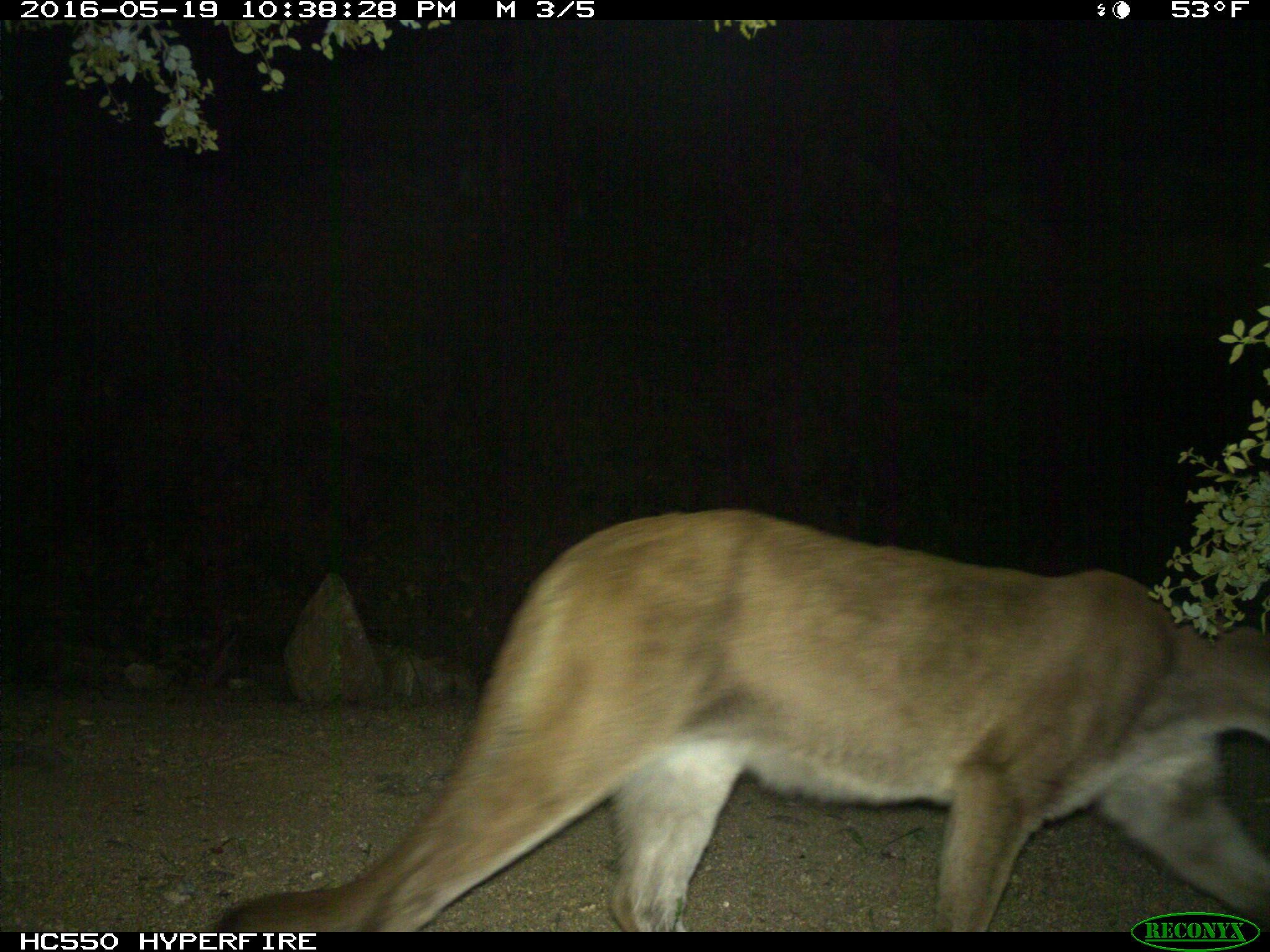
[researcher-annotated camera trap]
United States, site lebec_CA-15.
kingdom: Animalia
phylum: Chordata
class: Mammalia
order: Carnivora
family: Felidae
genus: Puma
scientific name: Puma concolor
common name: mountain lion